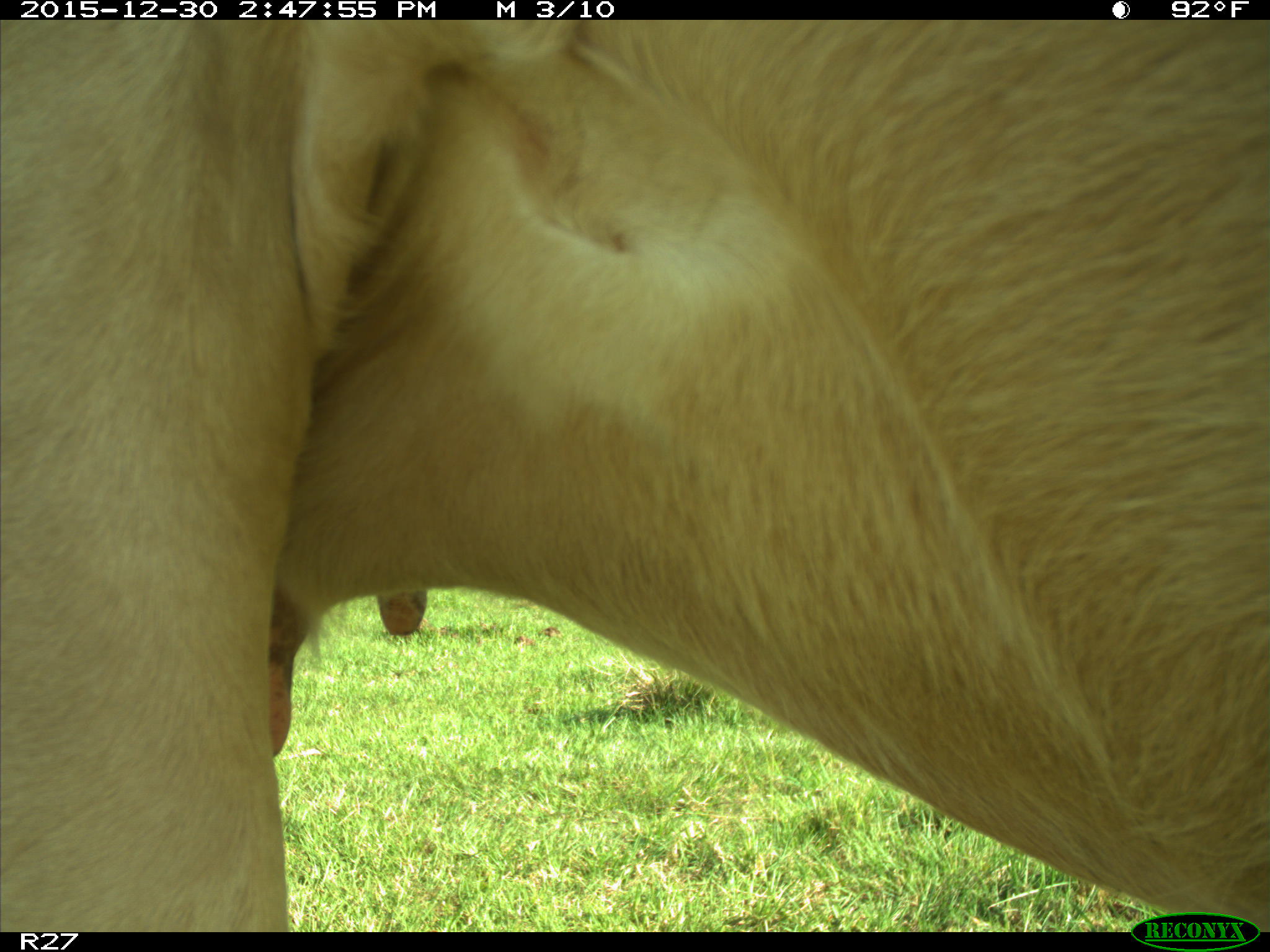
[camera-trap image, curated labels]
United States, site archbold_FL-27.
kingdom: Animalia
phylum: Chordata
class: Mammalia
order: Artiodactyla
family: Bovidae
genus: Bos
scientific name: Bos taurus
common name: domestic cow